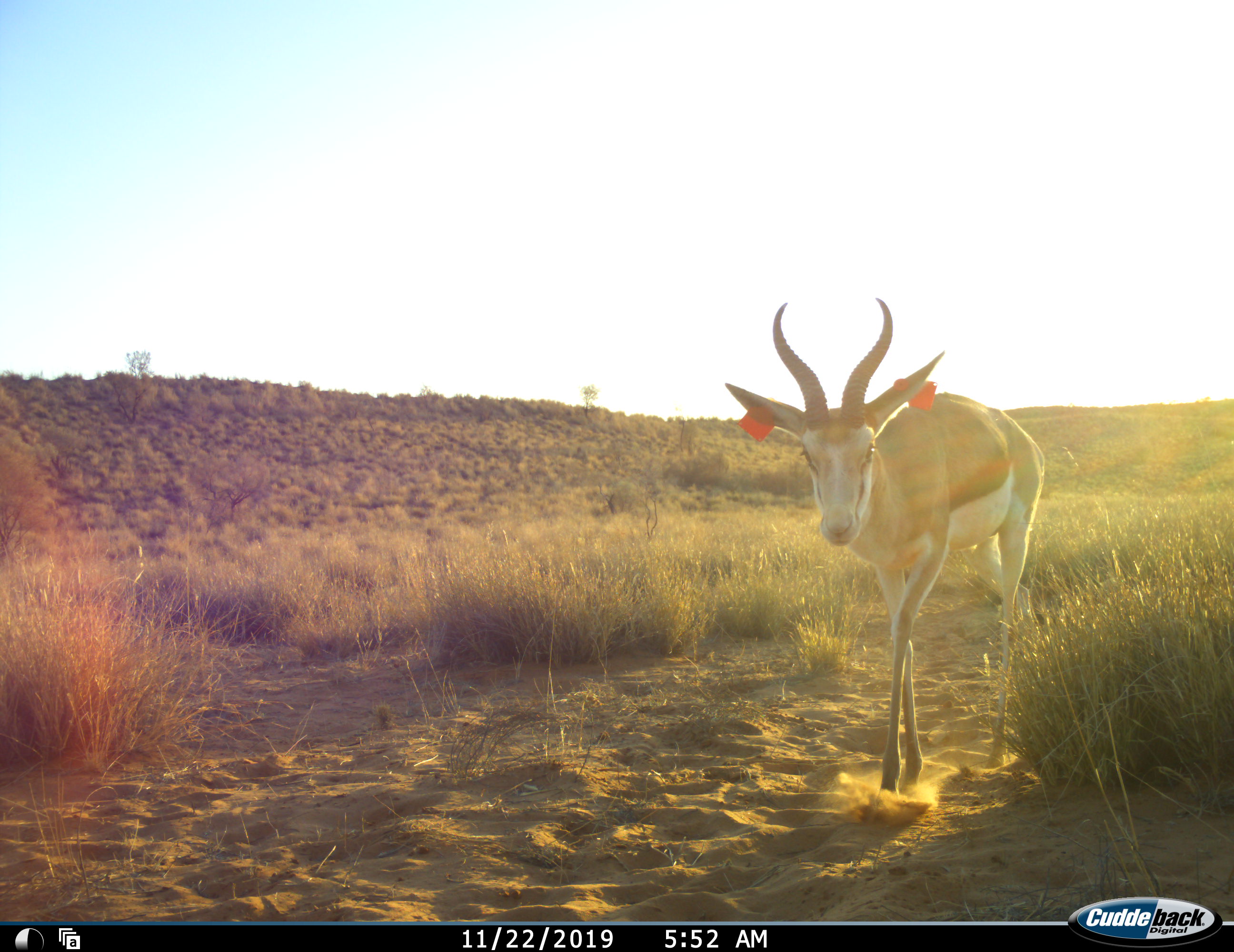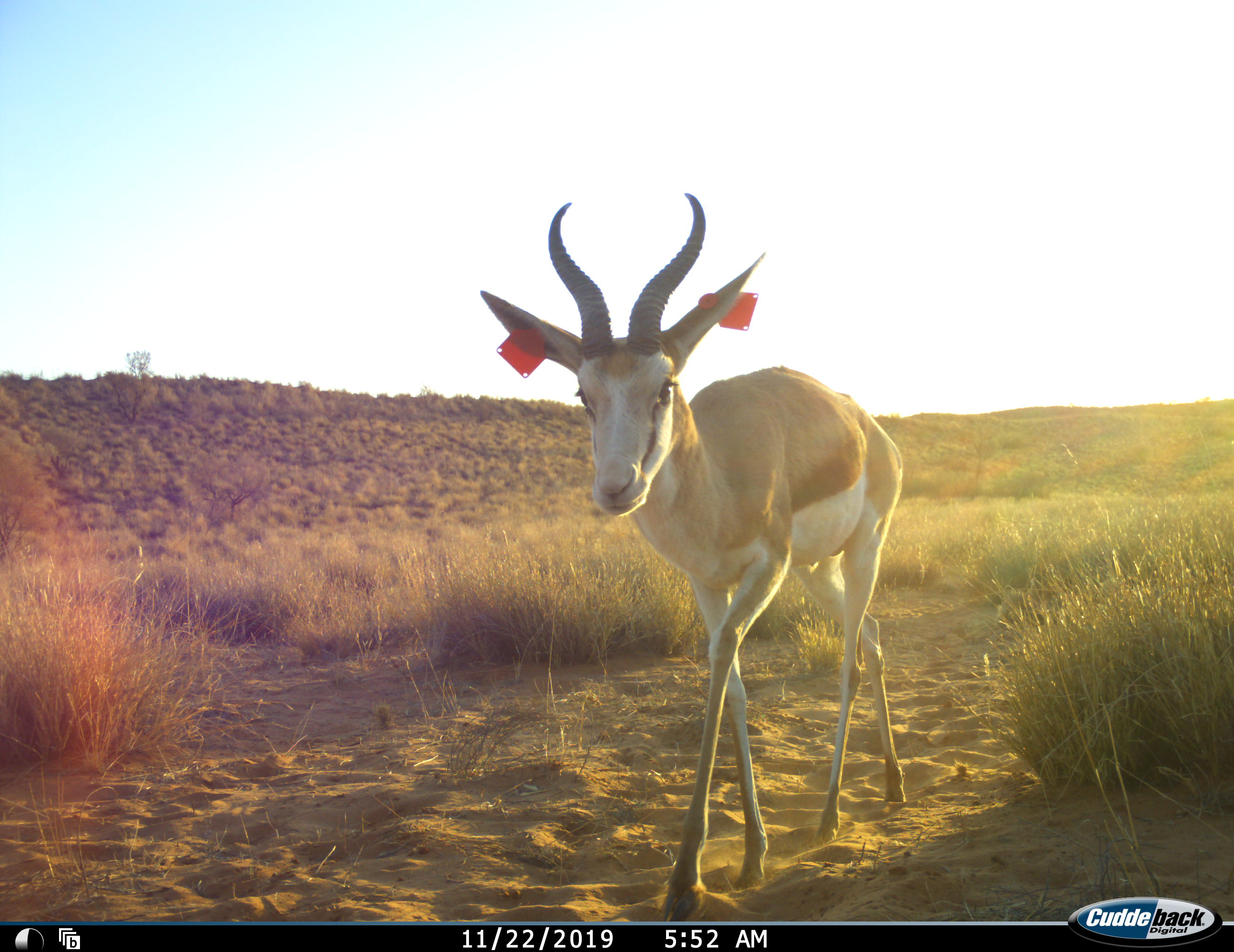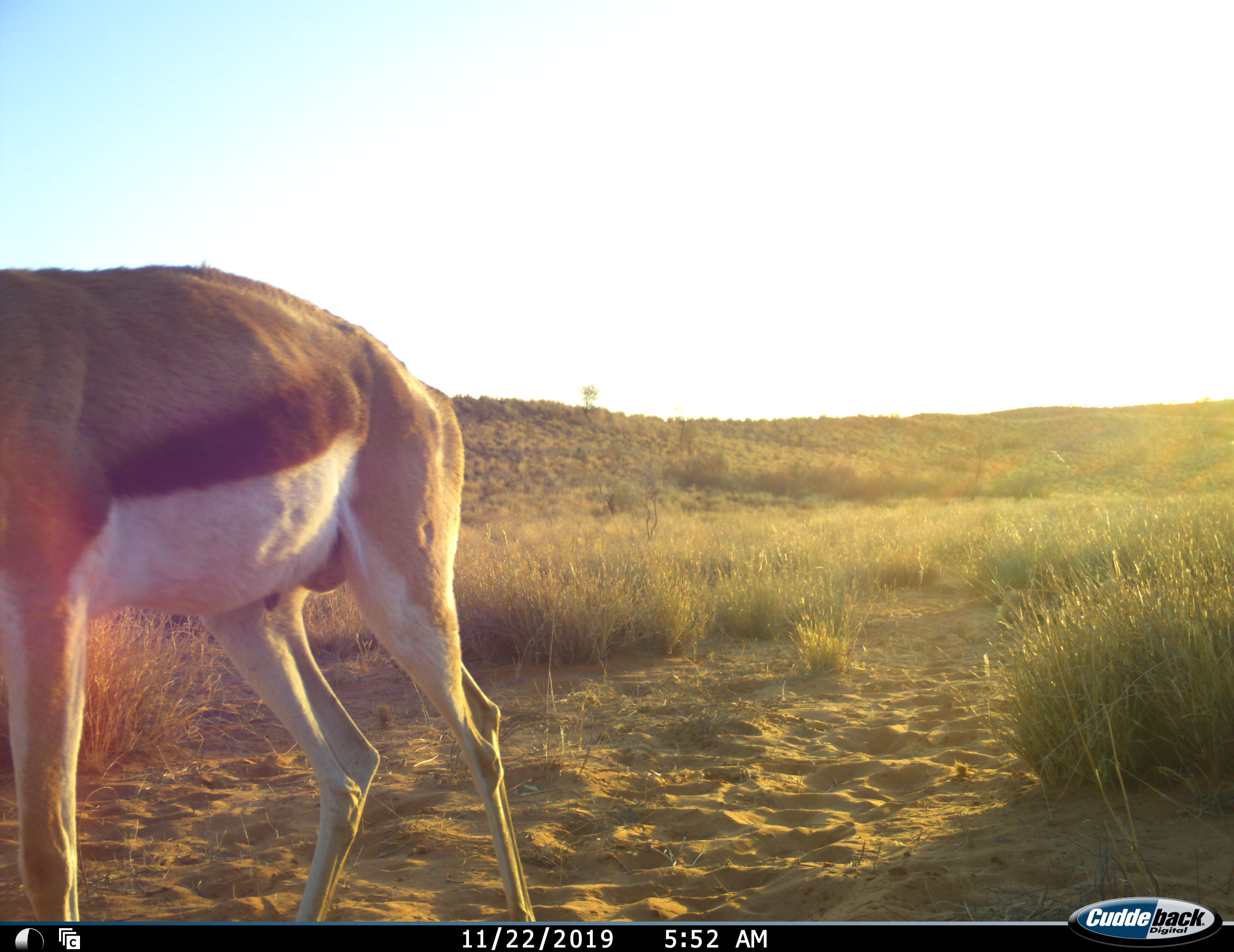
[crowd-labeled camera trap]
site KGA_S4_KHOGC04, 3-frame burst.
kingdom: Animalia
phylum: Chordata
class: Mammalia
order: Artiodactyla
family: Bovidae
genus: Antidorcas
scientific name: Antidorcas marsupialis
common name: springbok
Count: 1.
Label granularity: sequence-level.